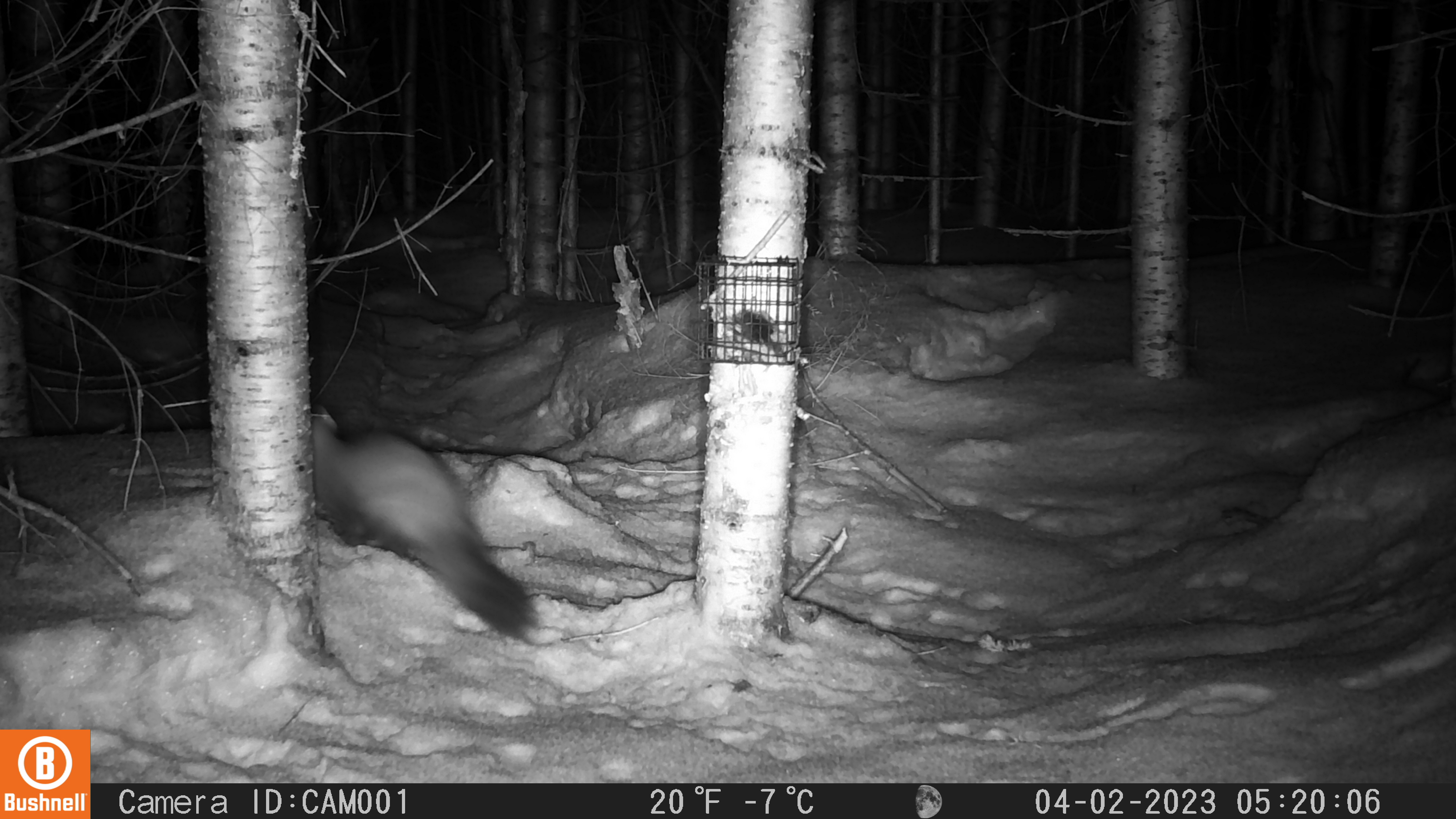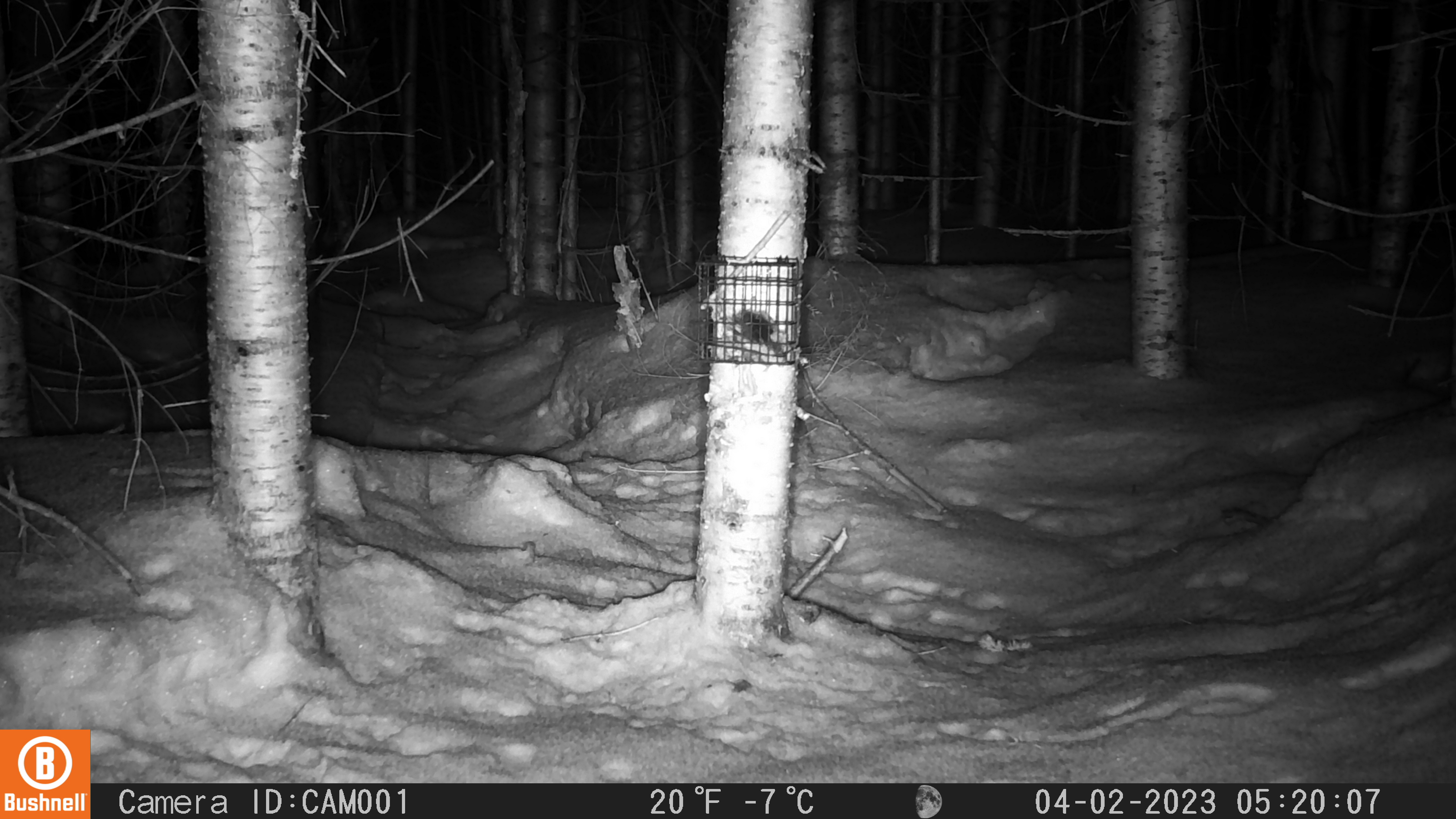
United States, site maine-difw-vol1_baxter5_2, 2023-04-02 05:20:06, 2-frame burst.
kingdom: Animalia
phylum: Chordata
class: Mammalia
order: Carnivora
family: Mustelidae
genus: Martes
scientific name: Martes americana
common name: american marten